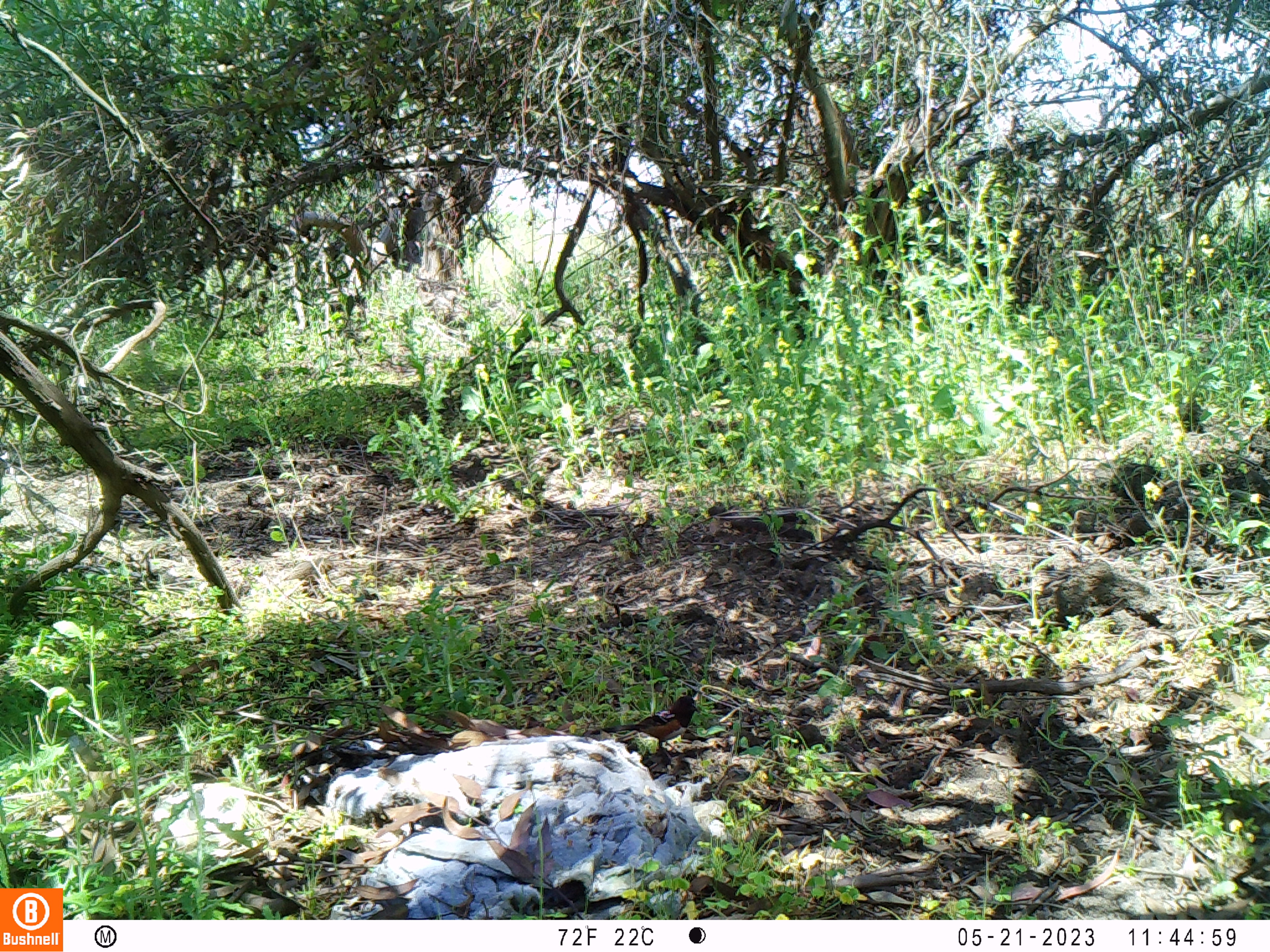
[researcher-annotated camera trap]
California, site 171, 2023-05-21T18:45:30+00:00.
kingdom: Animalia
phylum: Chordata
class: Aves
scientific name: Aves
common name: bird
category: unknown bird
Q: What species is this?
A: Unknown bird (bird) (Aves).